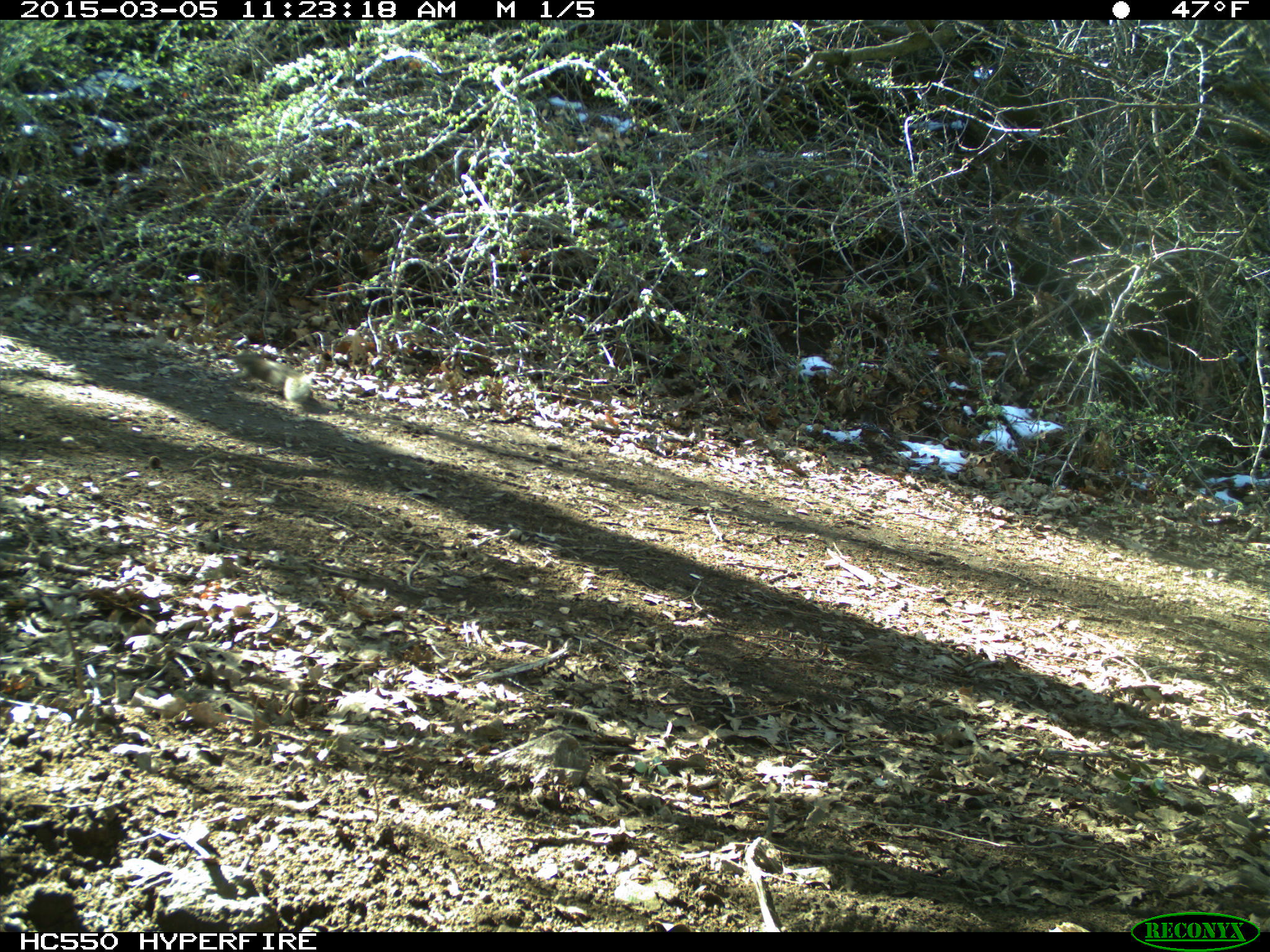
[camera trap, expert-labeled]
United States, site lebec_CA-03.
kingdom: Animalia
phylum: Chordata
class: Aves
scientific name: Aves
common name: birds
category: unidentified bird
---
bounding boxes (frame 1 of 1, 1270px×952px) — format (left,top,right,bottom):
animal: (226,347,311,405)